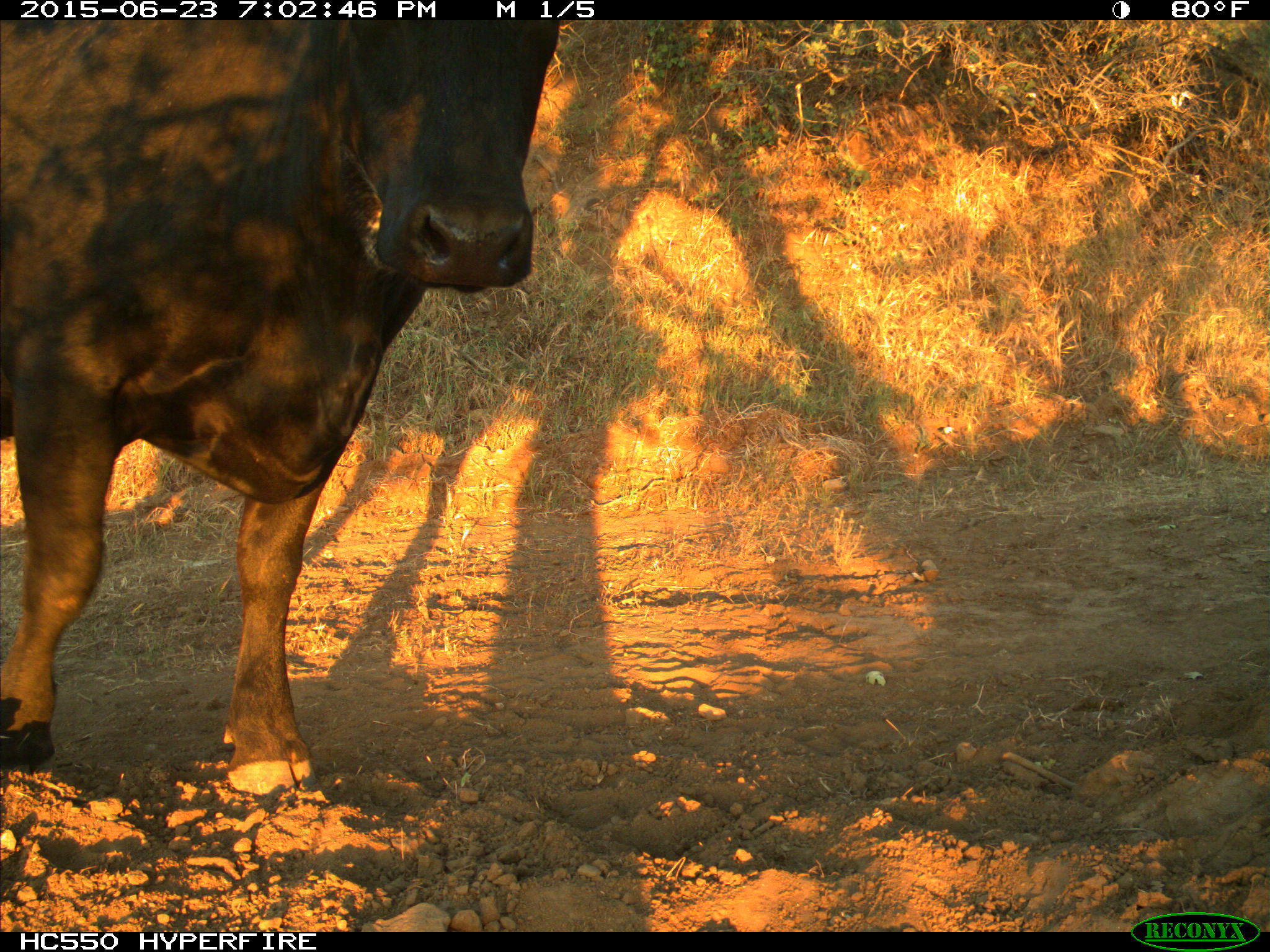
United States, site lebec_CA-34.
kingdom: Animalia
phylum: Chordata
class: Mammalia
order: Artiodactyla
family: Bovidae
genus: Bos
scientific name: Bos taurus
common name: domestic cow